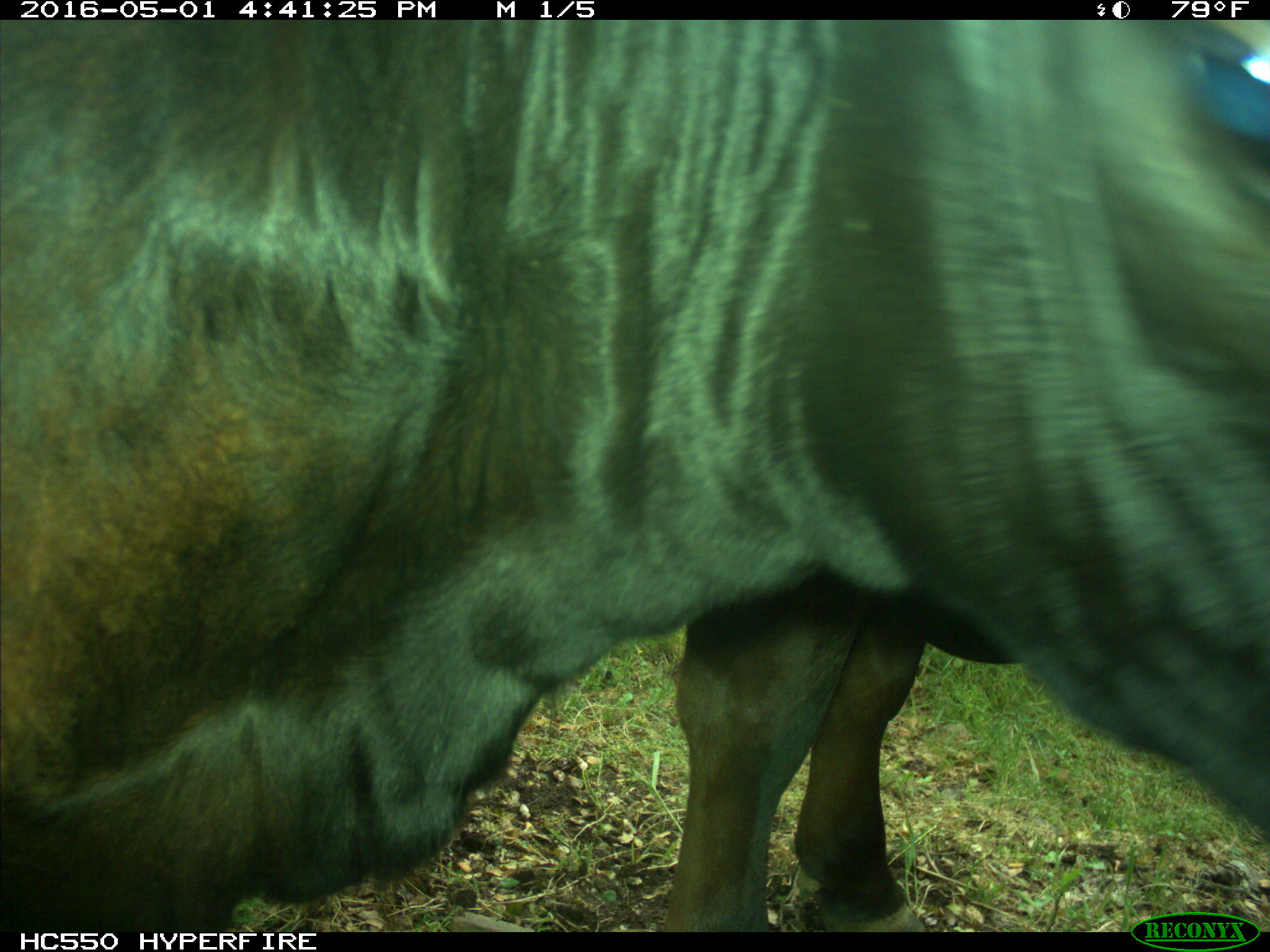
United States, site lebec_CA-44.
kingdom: Animalia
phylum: Chordata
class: Mammalia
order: Artiodactyla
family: Bovidae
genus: Bos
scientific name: Bos taurus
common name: domestic cow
Bos taurus (domestic cow).